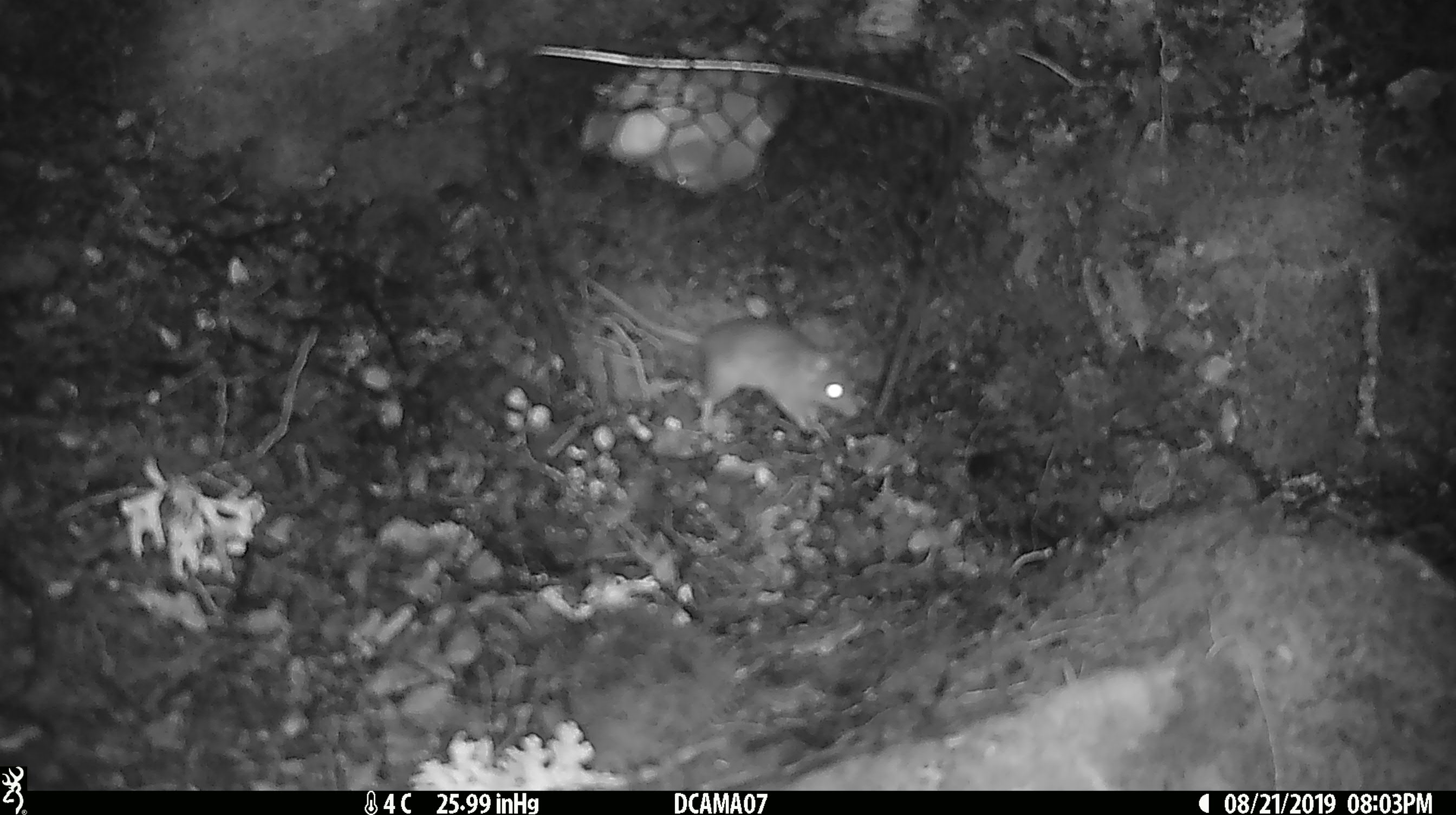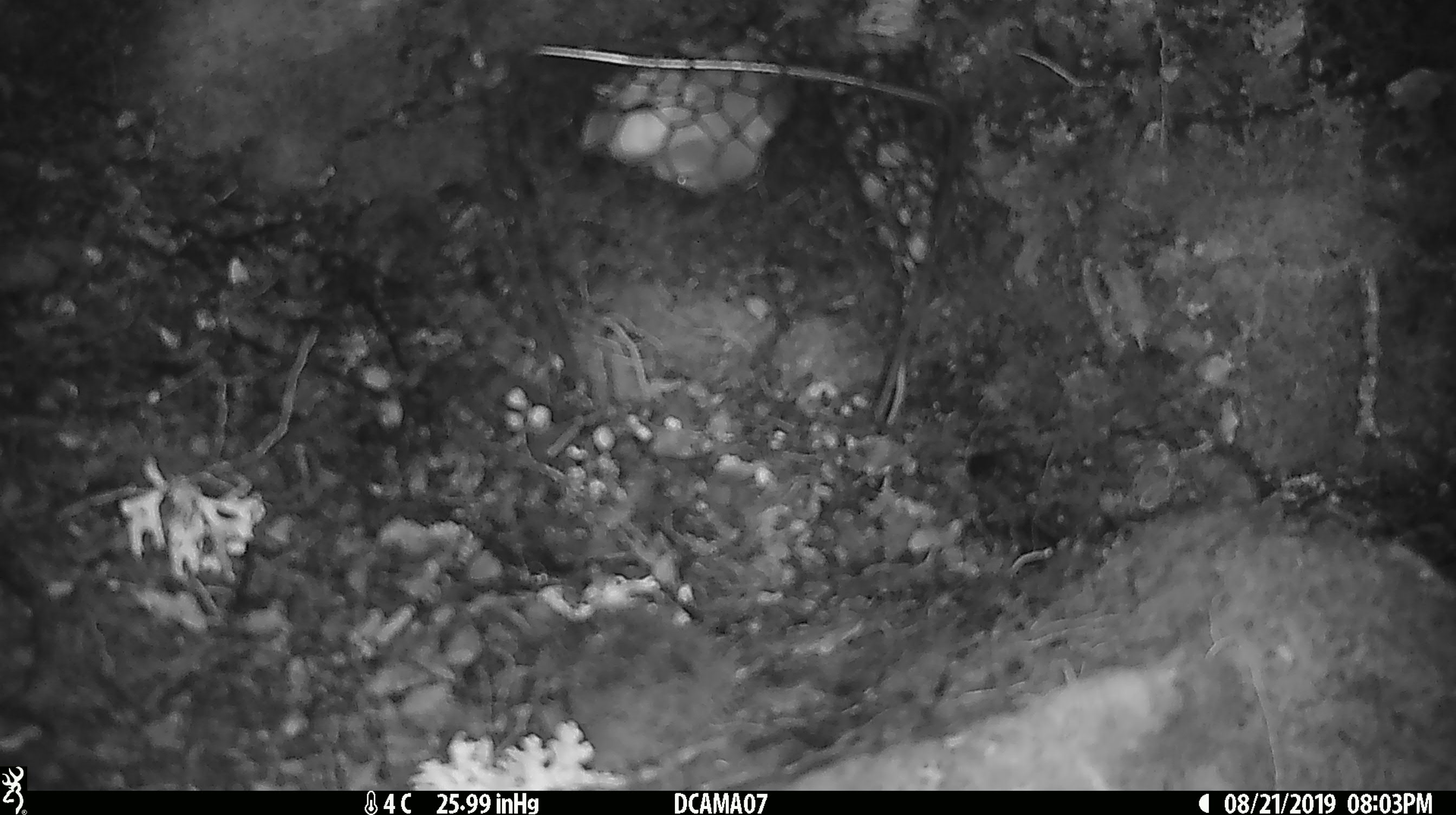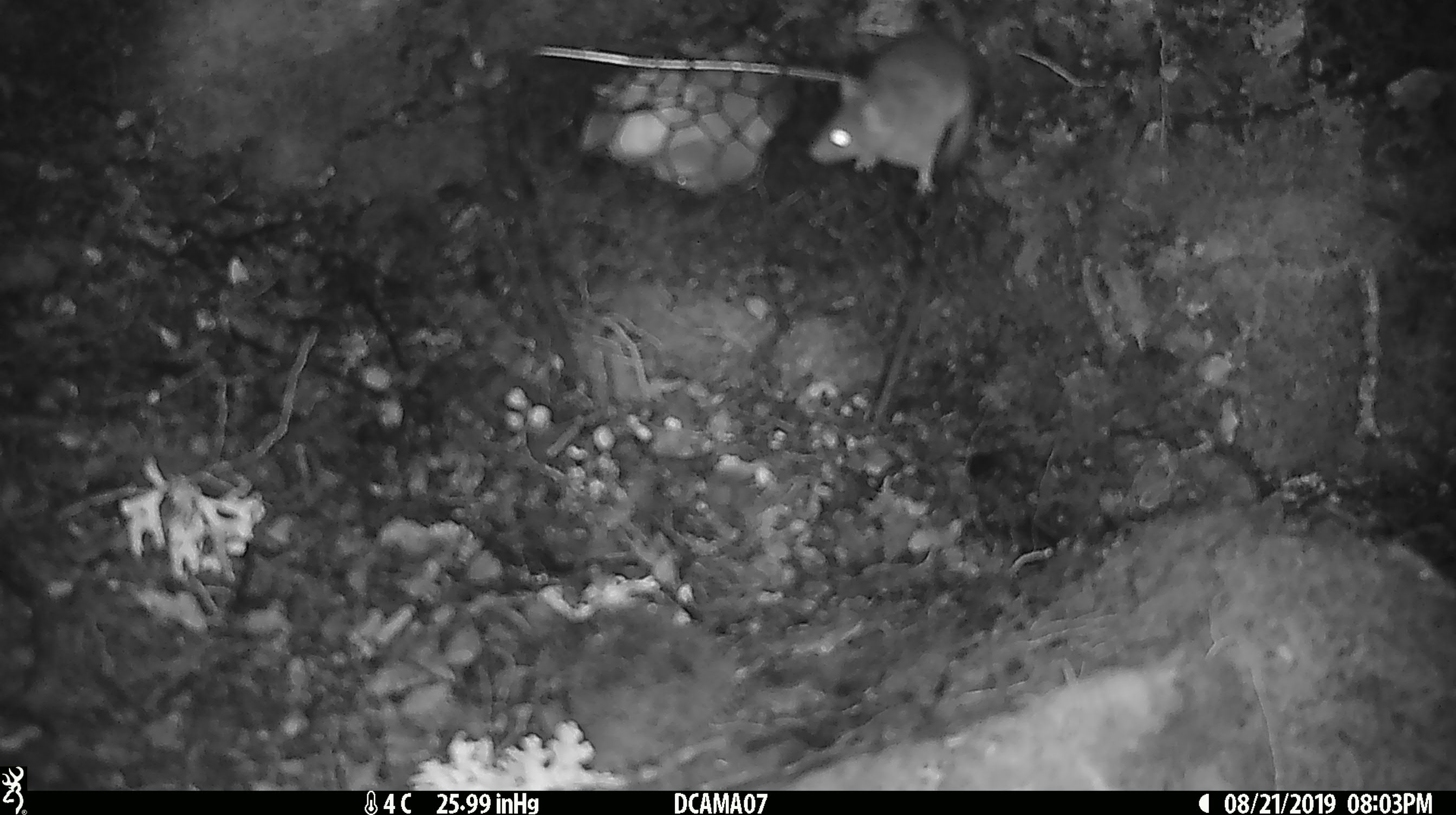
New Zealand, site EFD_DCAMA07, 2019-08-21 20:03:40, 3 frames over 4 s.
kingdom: Animalia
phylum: Chordata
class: Mammalia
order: Rodentia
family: Muridae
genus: Mus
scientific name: Mus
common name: mouse